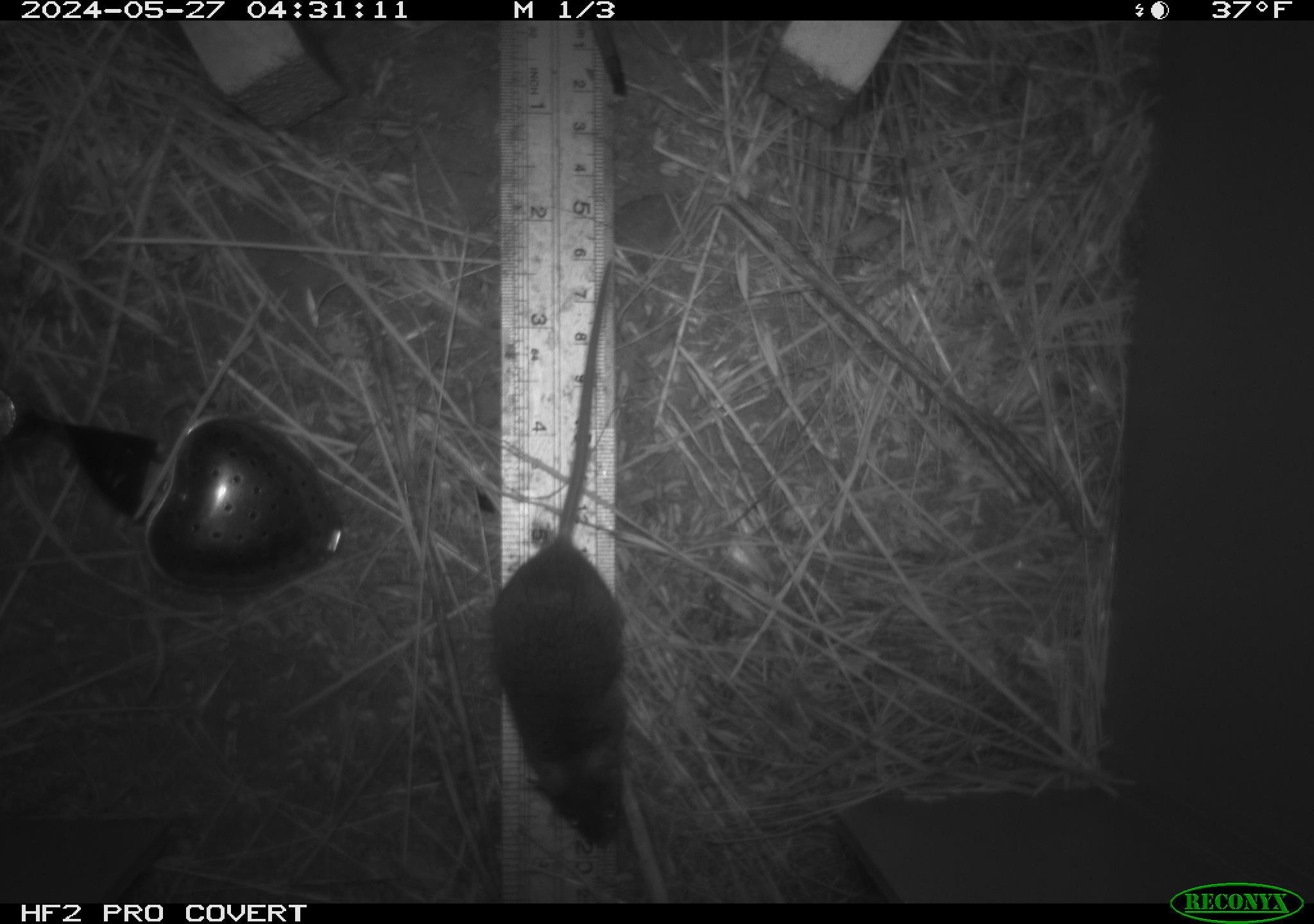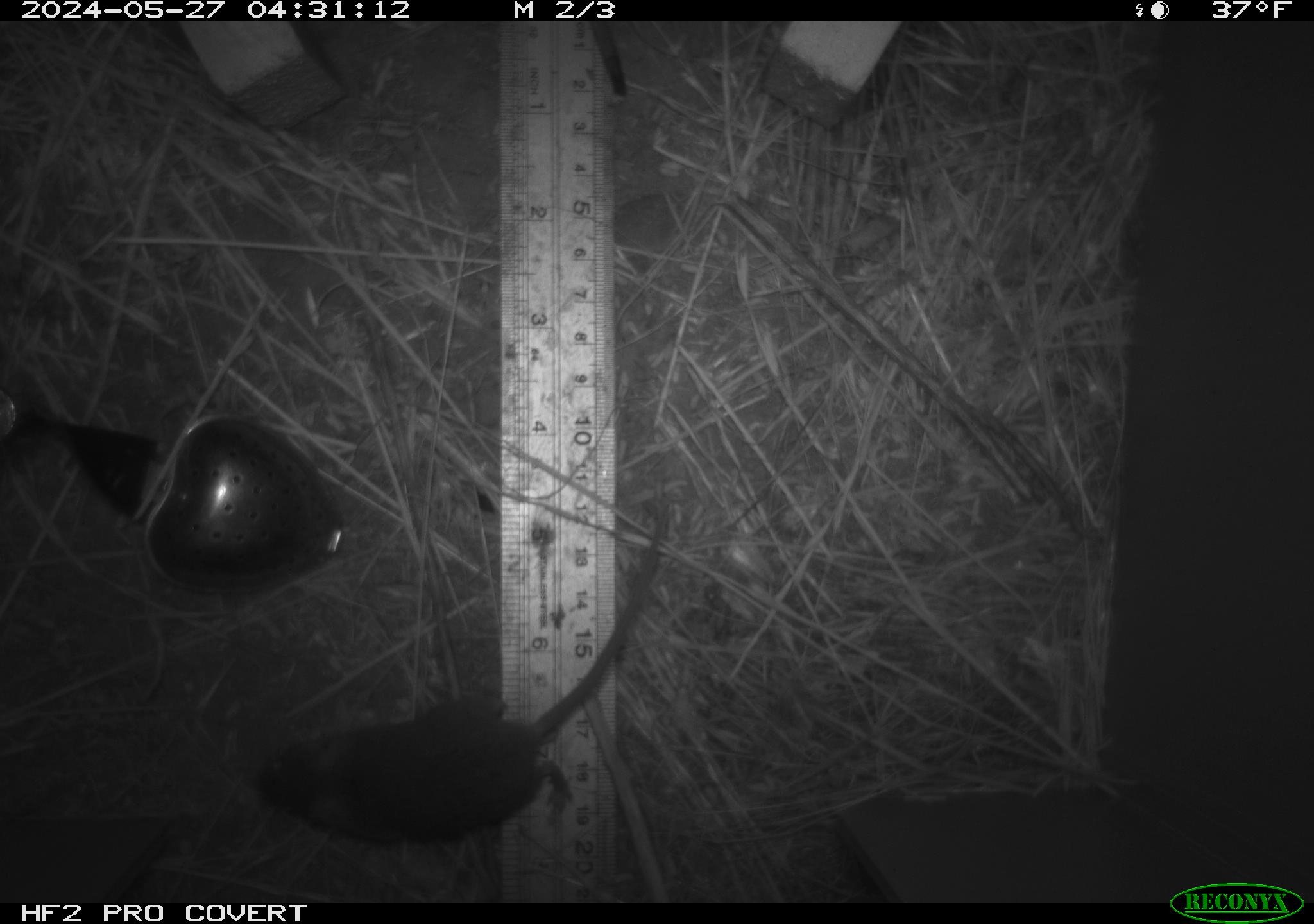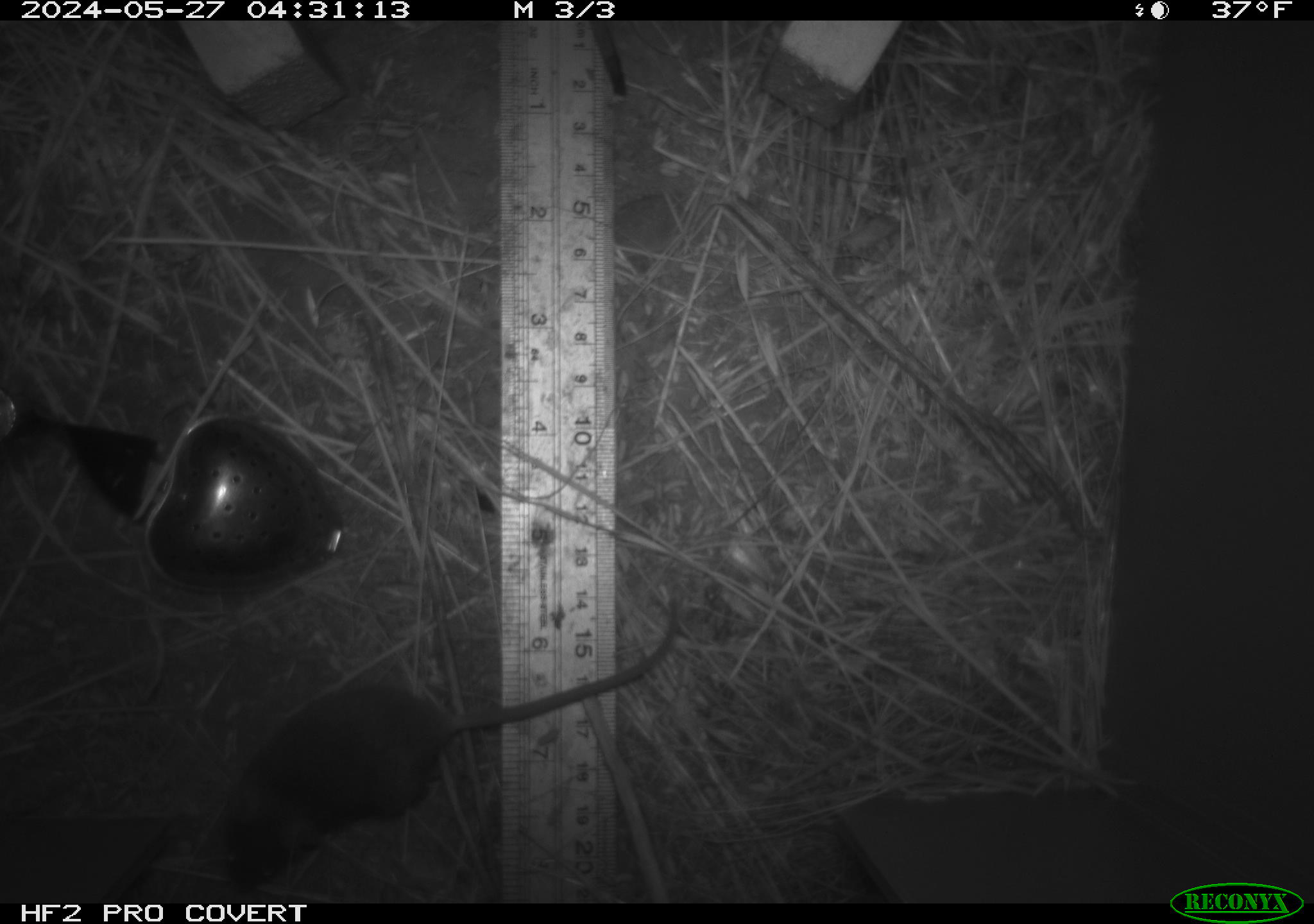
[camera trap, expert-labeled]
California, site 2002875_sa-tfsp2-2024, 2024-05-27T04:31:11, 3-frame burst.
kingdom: Animalia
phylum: Chordata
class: Mammalia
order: Rodentia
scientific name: Rodentia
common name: mouse species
Mouse species (Rodentia).